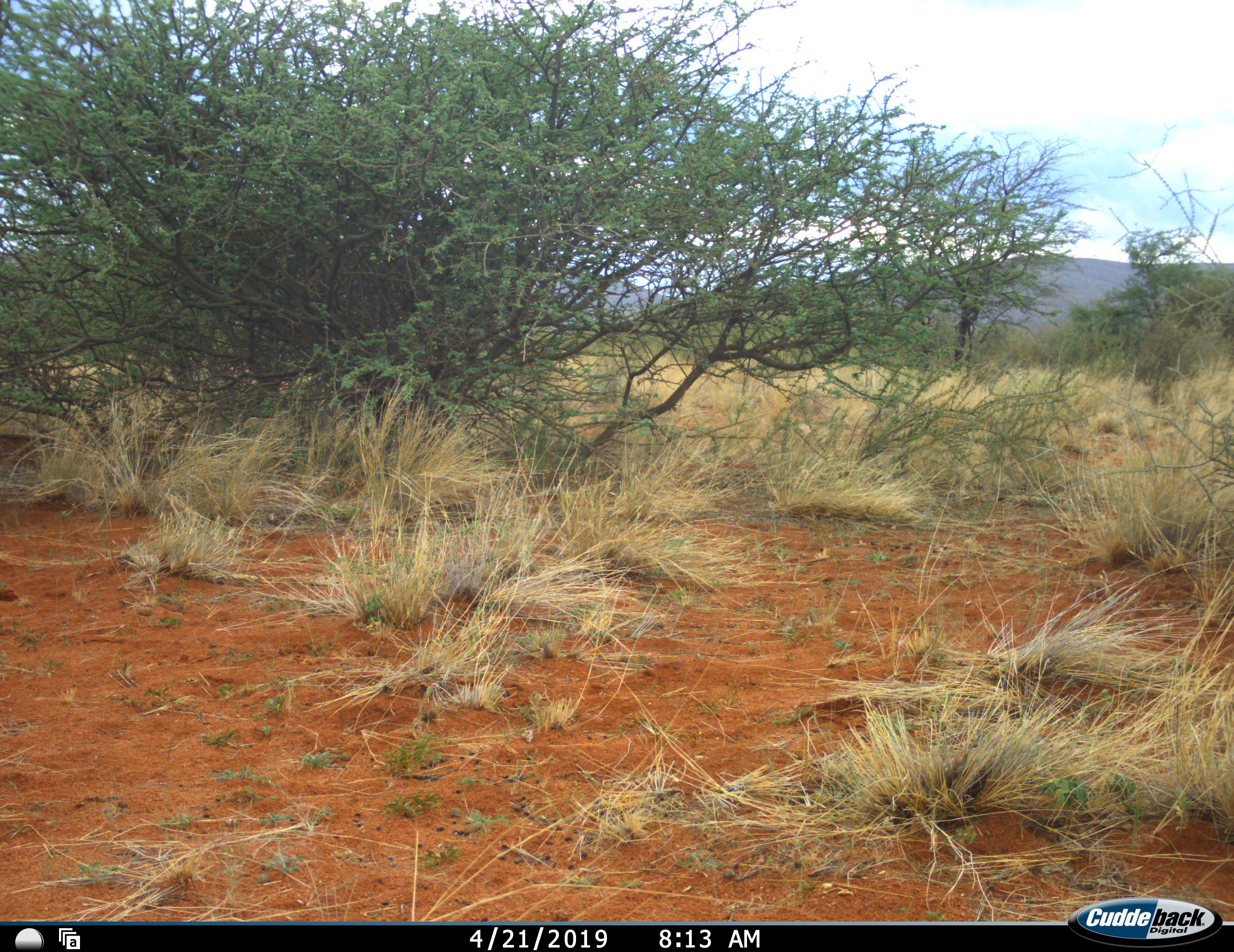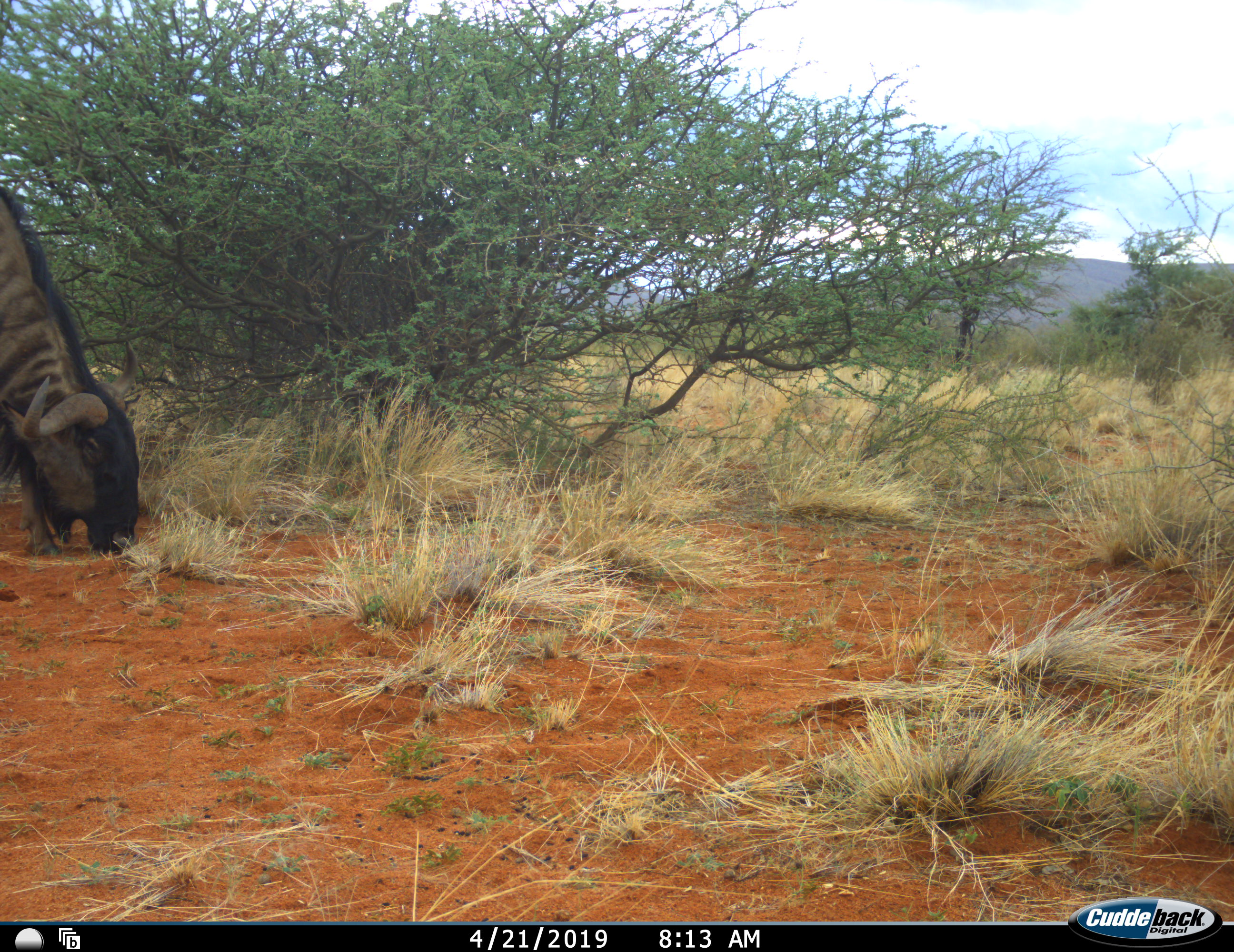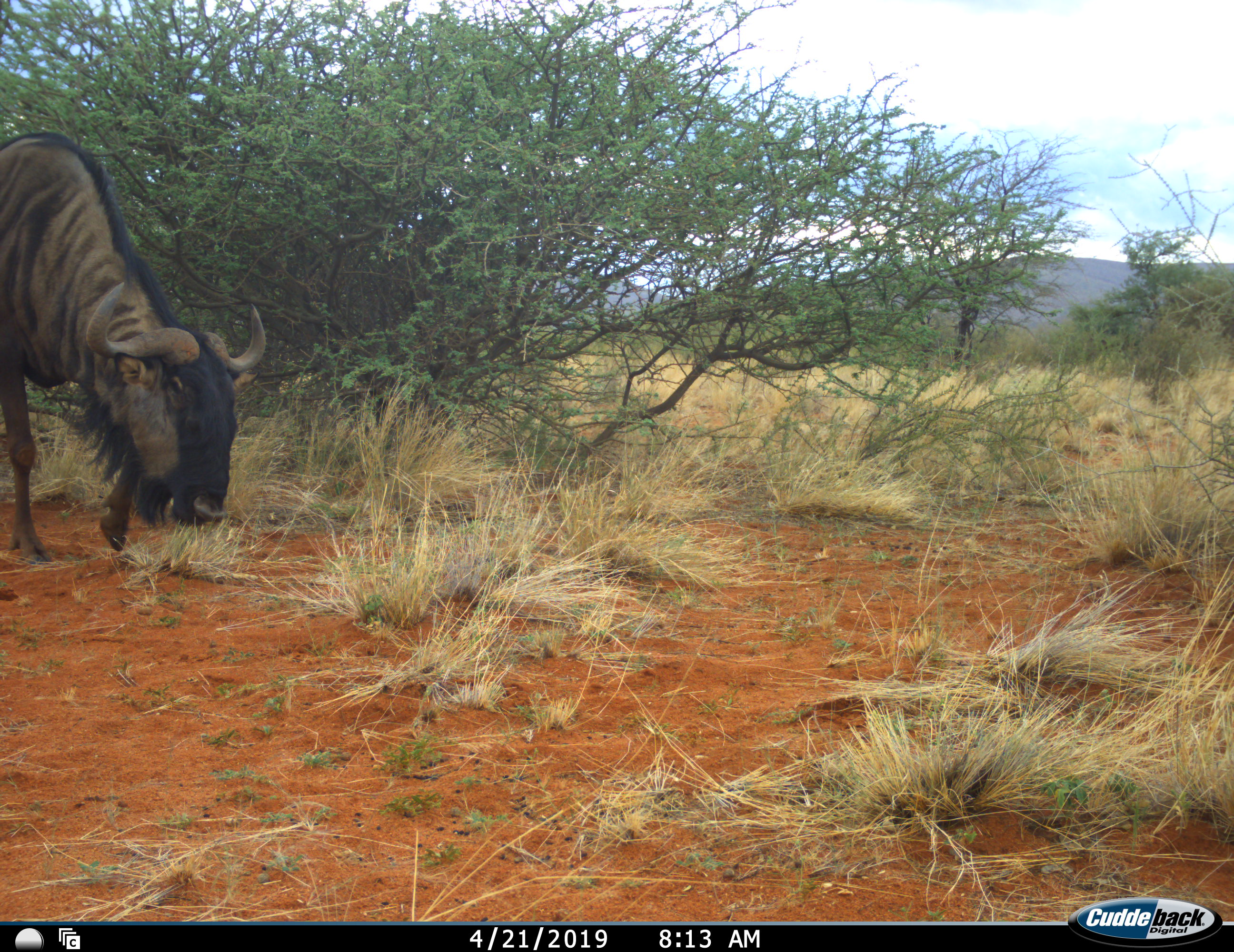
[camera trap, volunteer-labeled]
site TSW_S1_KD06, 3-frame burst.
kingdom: Animalia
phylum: Chordata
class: Mammalia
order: Artiodactyla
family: Bovidae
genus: Connochaetes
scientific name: Connochaetes taurinus taurinus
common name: blue wildebeest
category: wildebeestblue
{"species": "wildebeestblue (blue wildebeest) (Connochaetes taurinus taurinus)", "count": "1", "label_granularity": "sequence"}